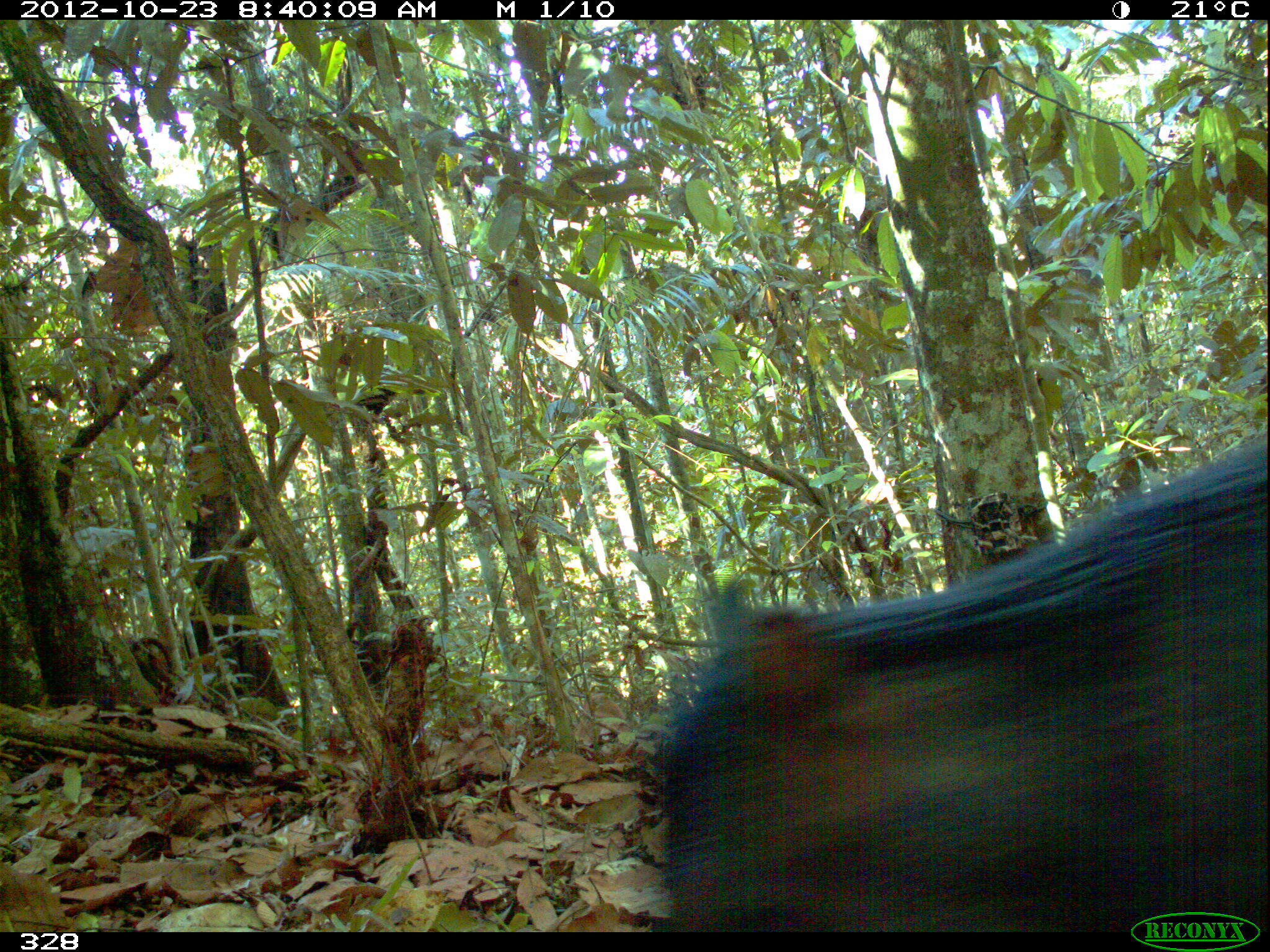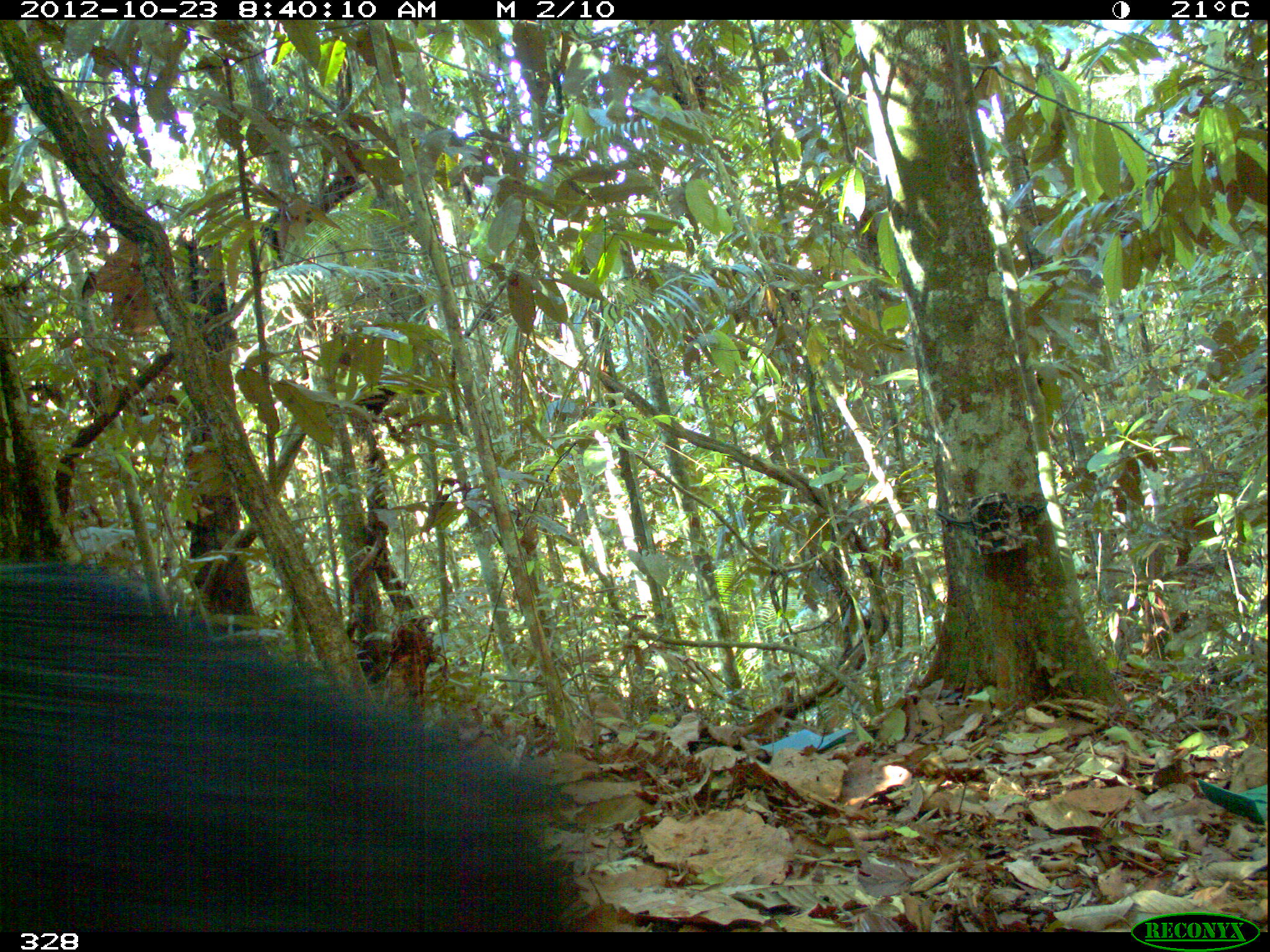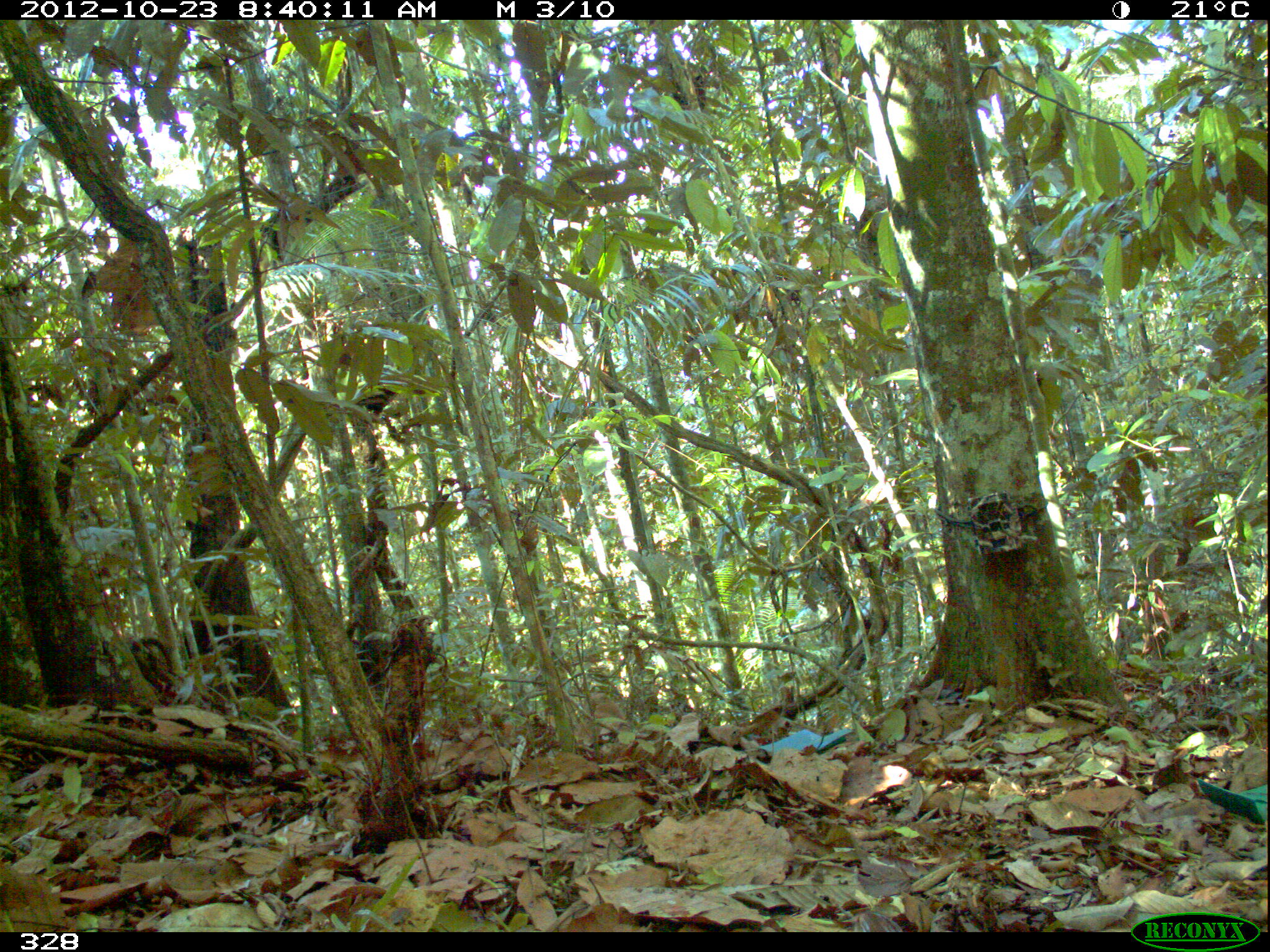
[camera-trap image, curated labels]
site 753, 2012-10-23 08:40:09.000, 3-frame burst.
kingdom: Animalia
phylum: Chordata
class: Mammalia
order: Artiodactyla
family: Tayassuidae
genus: Tayassu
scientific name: Tayassu pecari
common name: white-lipped peccary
Tayassu pecari (white-lipped peccary).